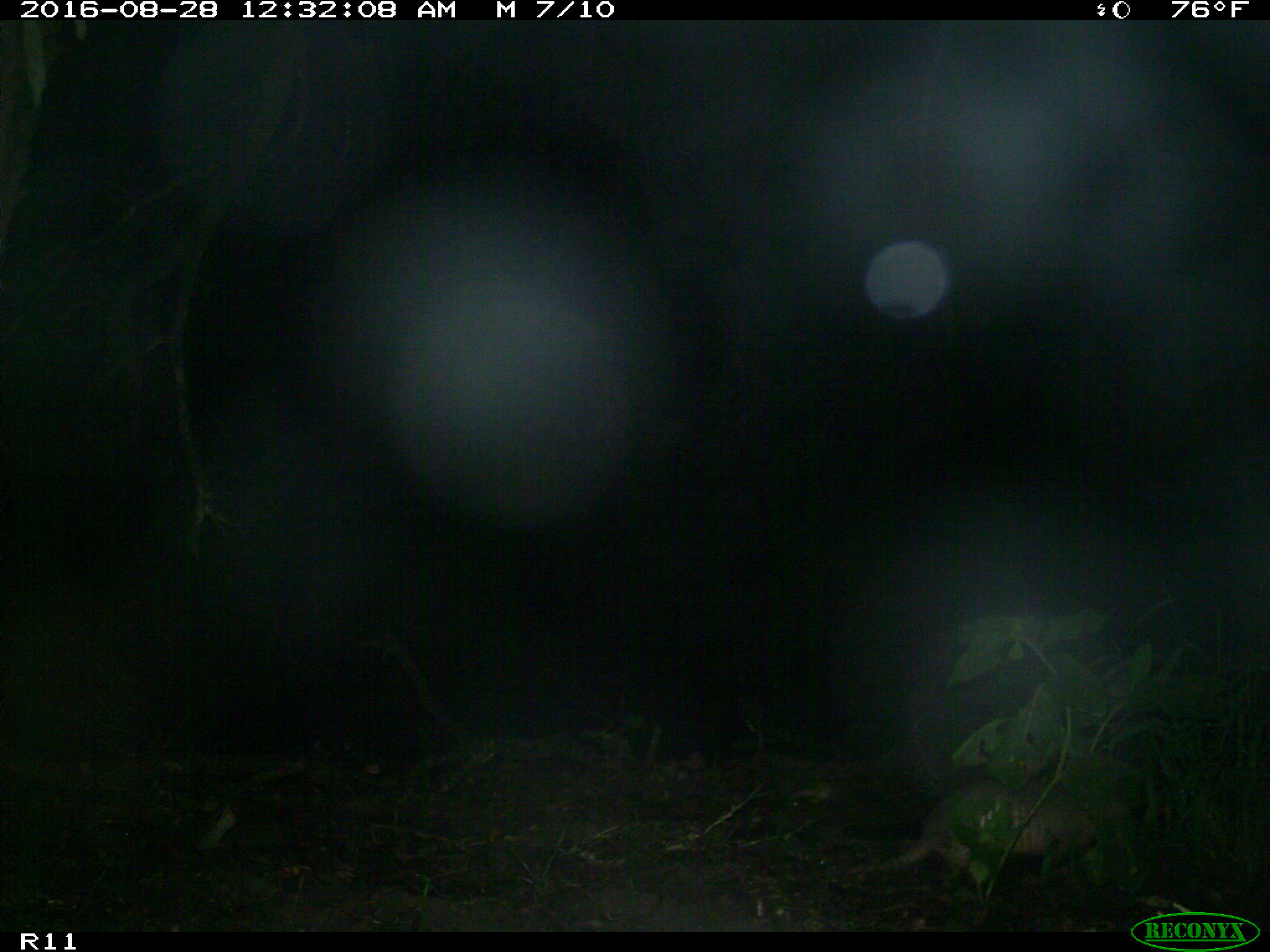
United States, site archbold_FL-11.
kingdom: Animalia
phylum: Chordata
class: Mammalia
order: Cingulata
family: Dasypodidae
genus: Dasypus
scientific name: Dasypus novemcinctus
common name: nine-banded armadillo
Dasypus novemcinctus (nine-banded armadillo).